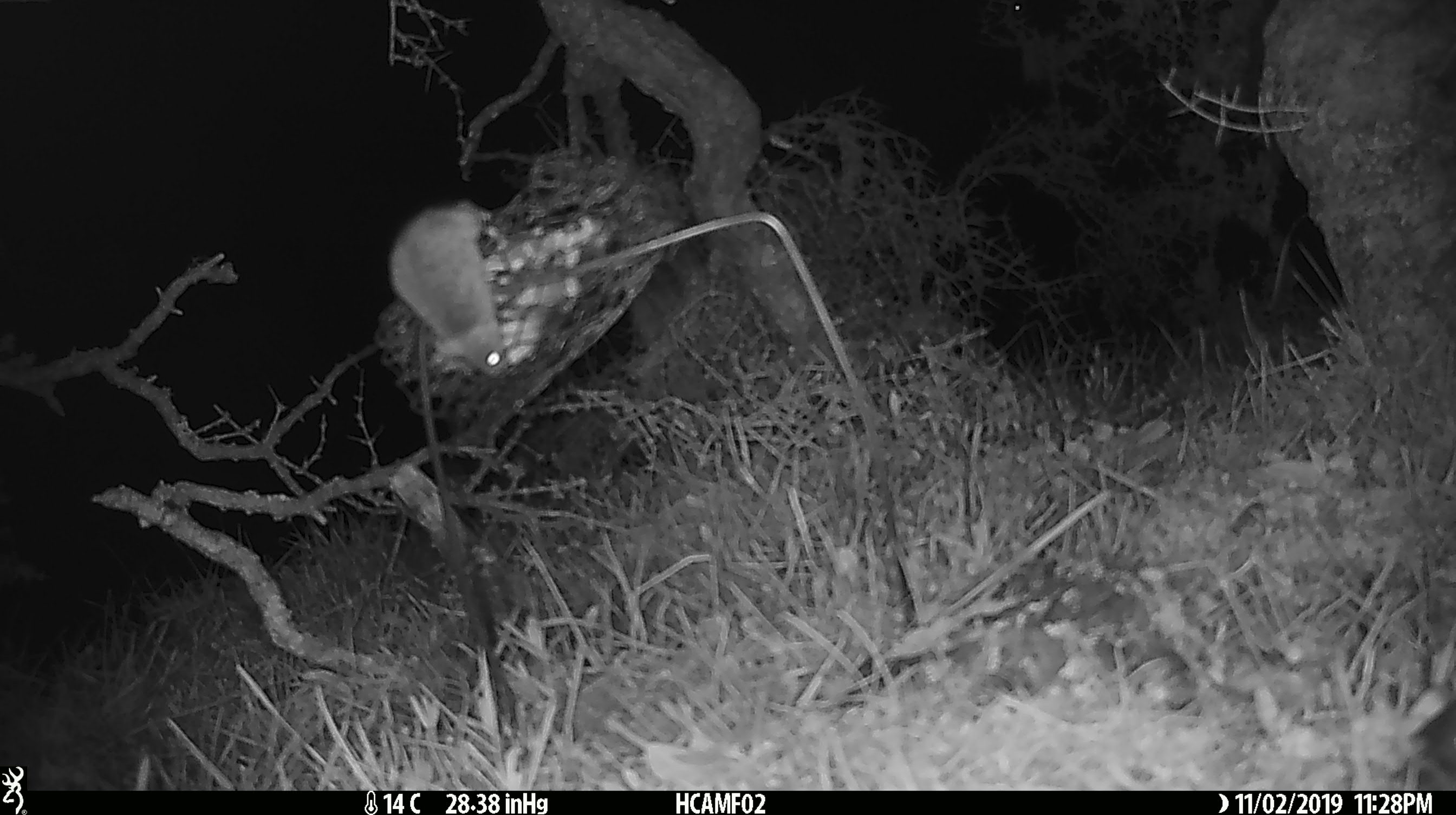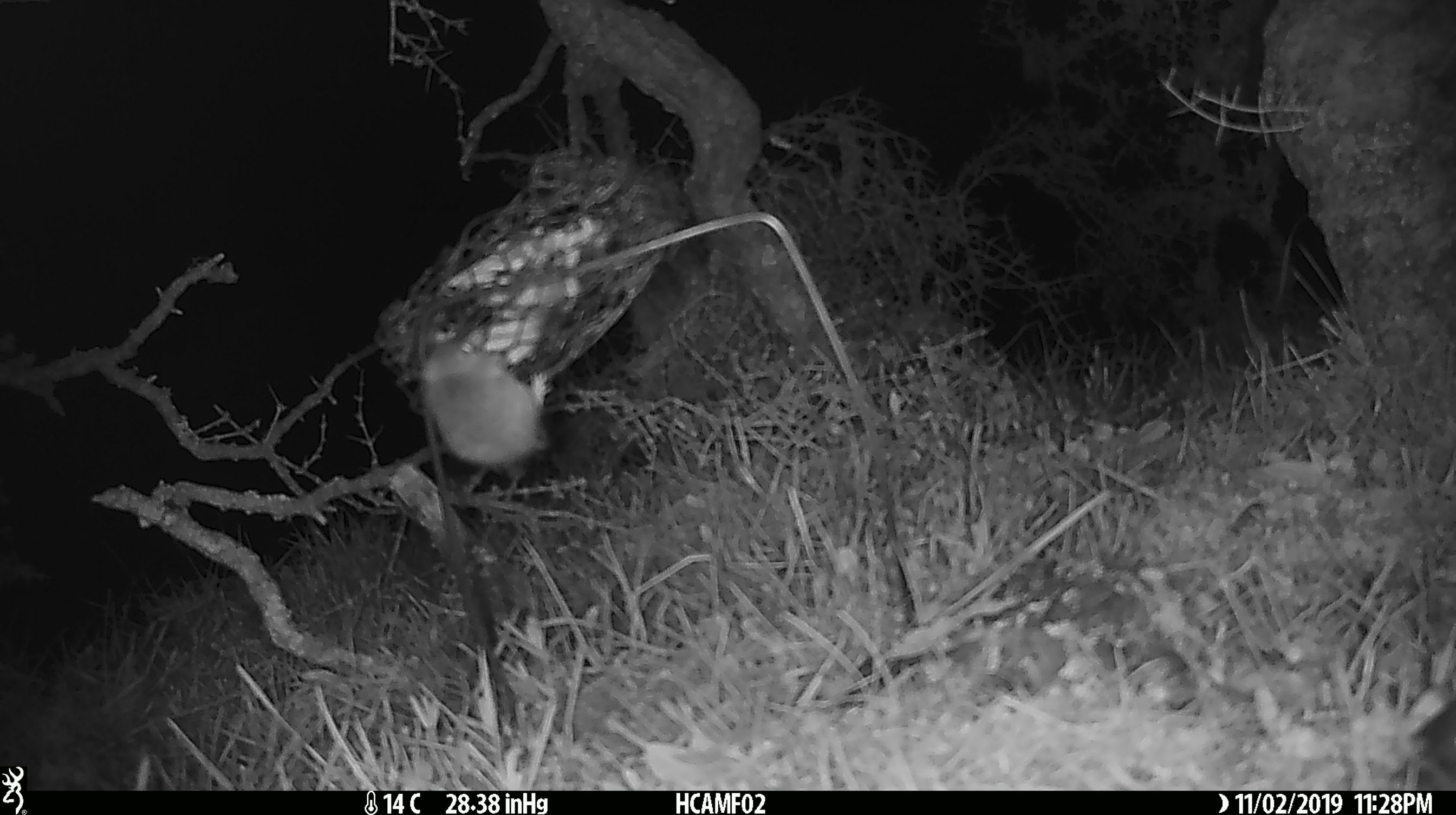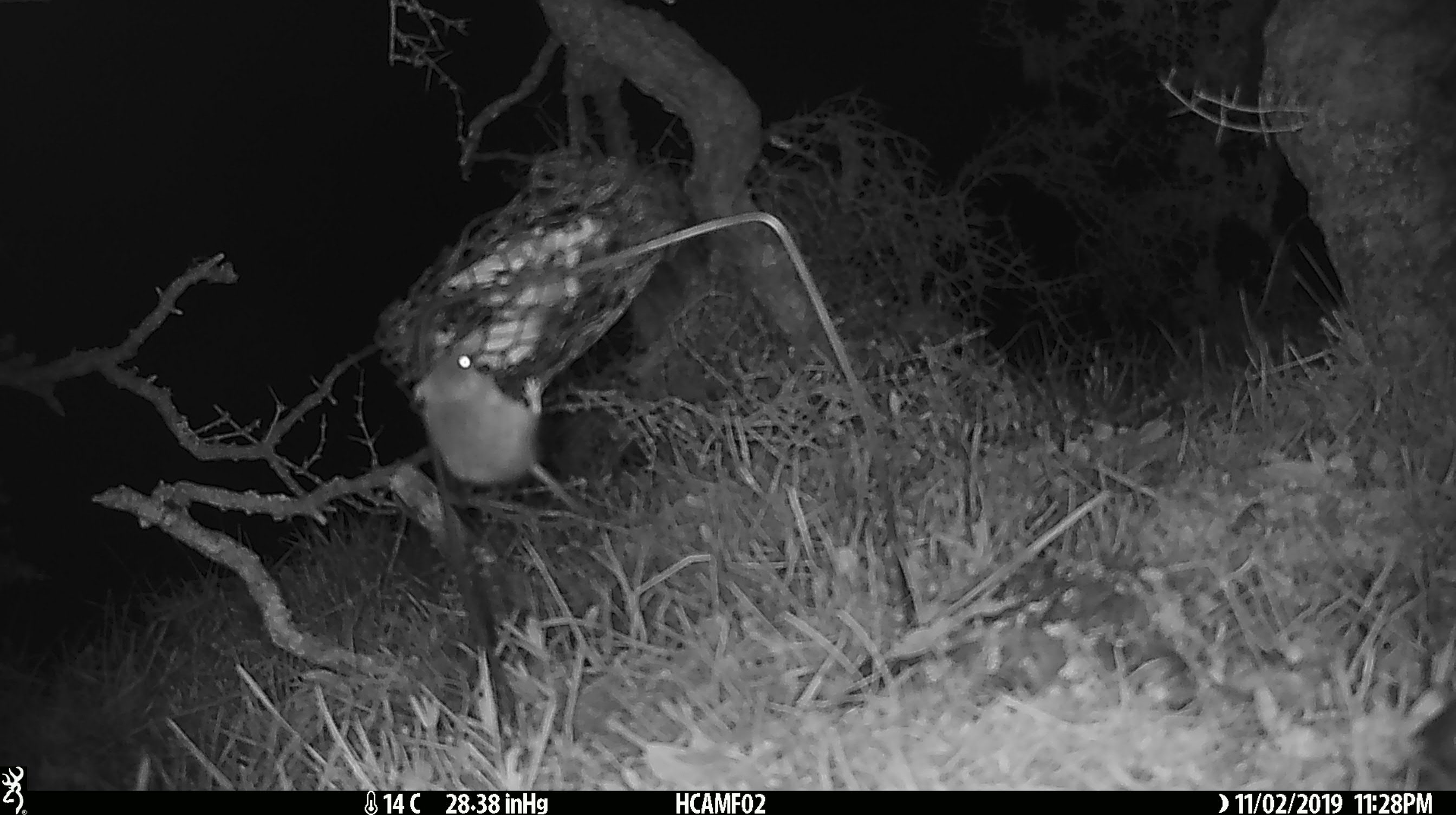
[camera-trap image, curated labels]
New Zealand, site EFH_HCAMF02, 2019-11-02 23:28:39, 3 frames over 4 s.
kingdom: Animalia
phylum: Chordata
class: Mammalia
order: Rodentia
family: Muridae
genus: Mus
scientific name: Mus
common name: mouse